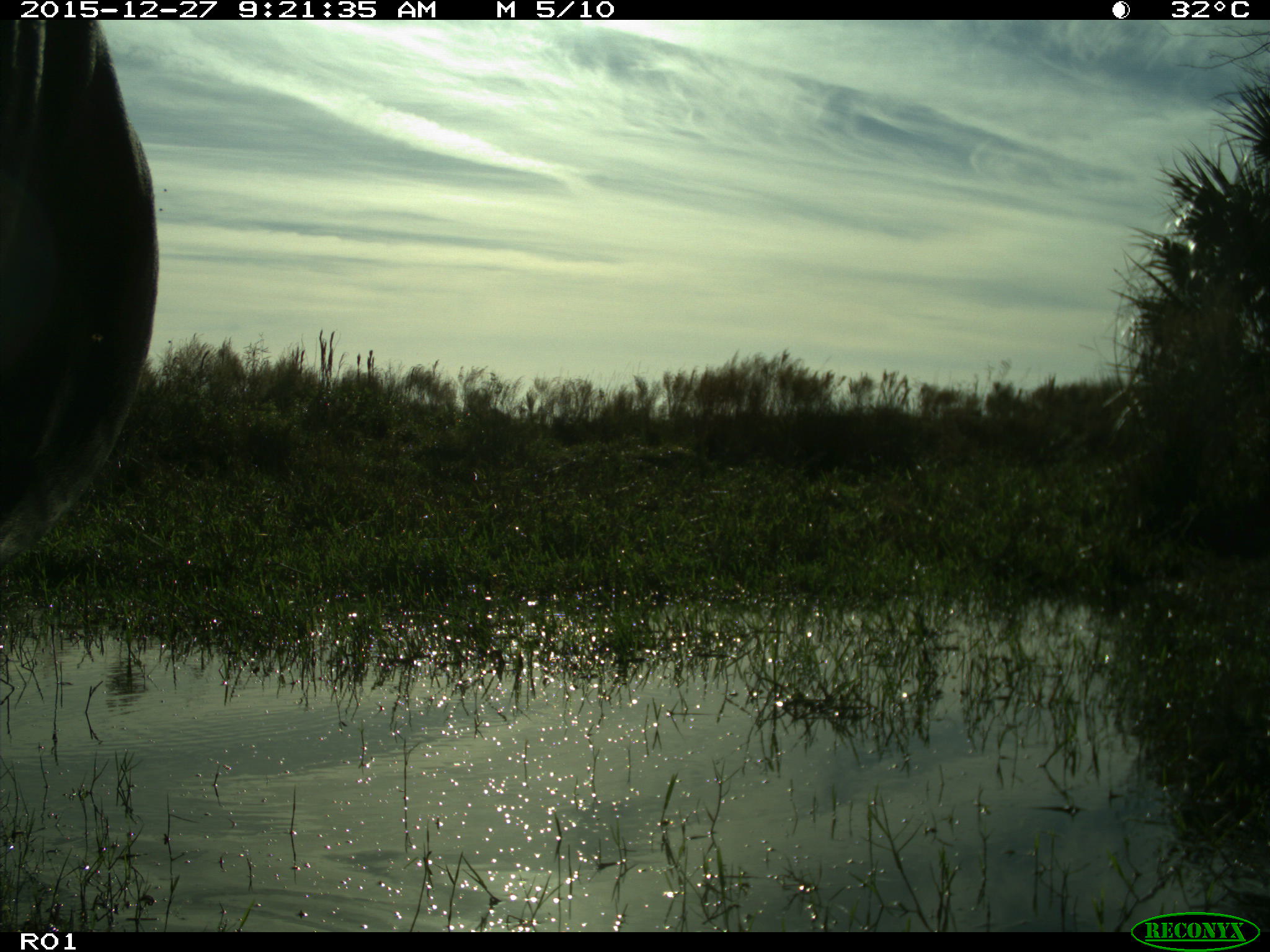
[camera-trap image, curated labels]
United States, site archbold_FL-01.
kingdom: Animalia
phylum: Chordata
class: Mammalia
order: Artiodactyla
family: Bovidae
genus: Bos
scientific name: Bos taurus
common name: domestic cow